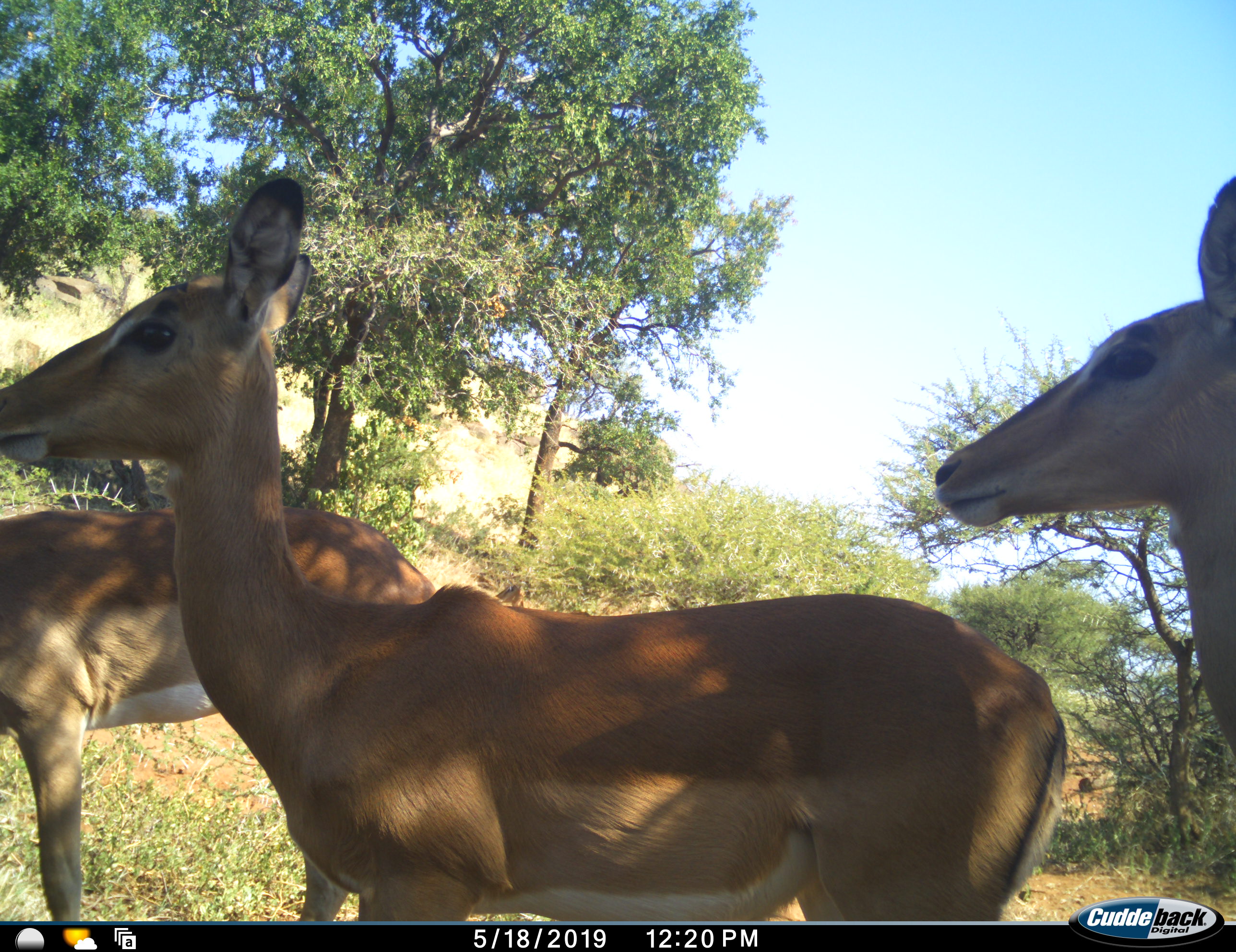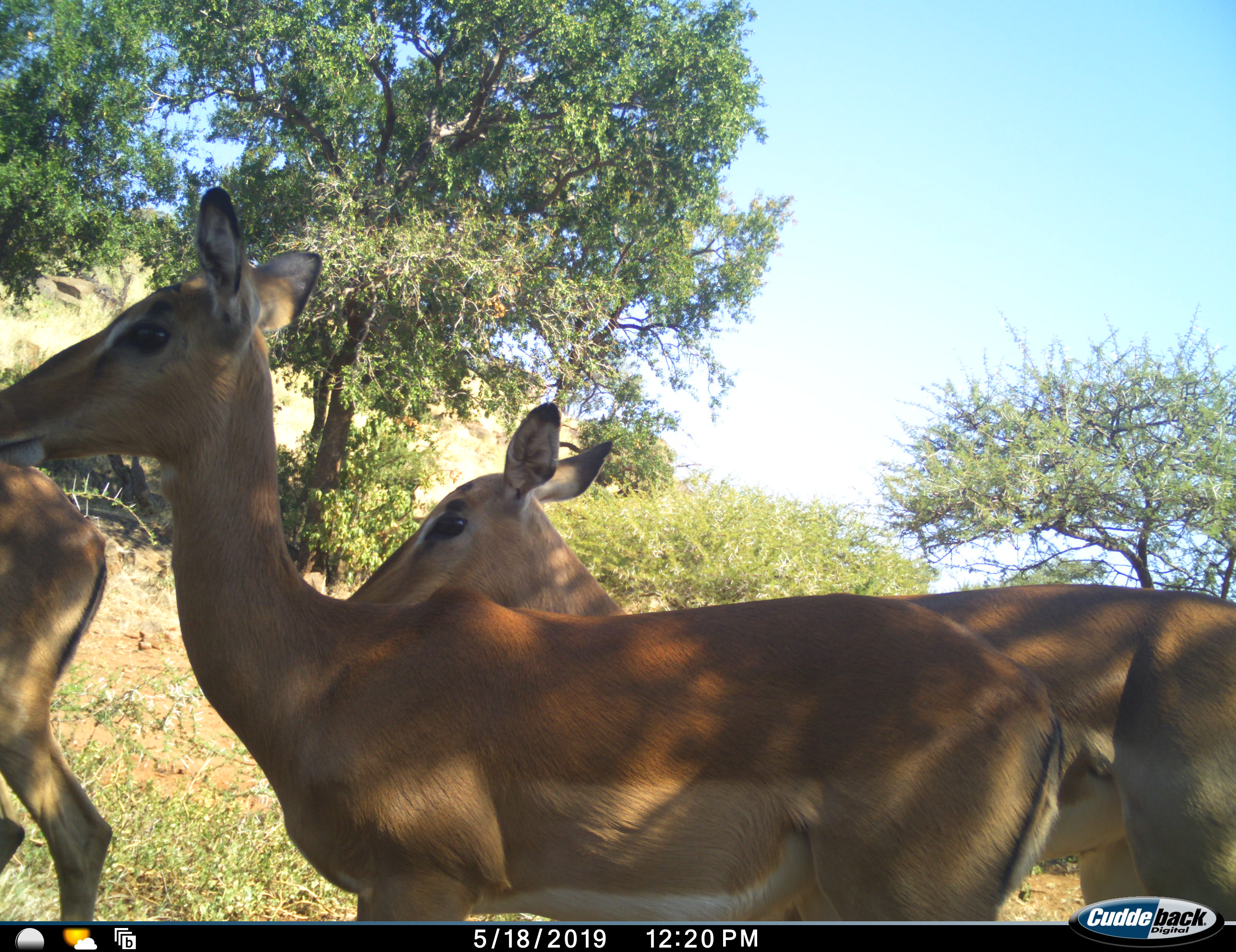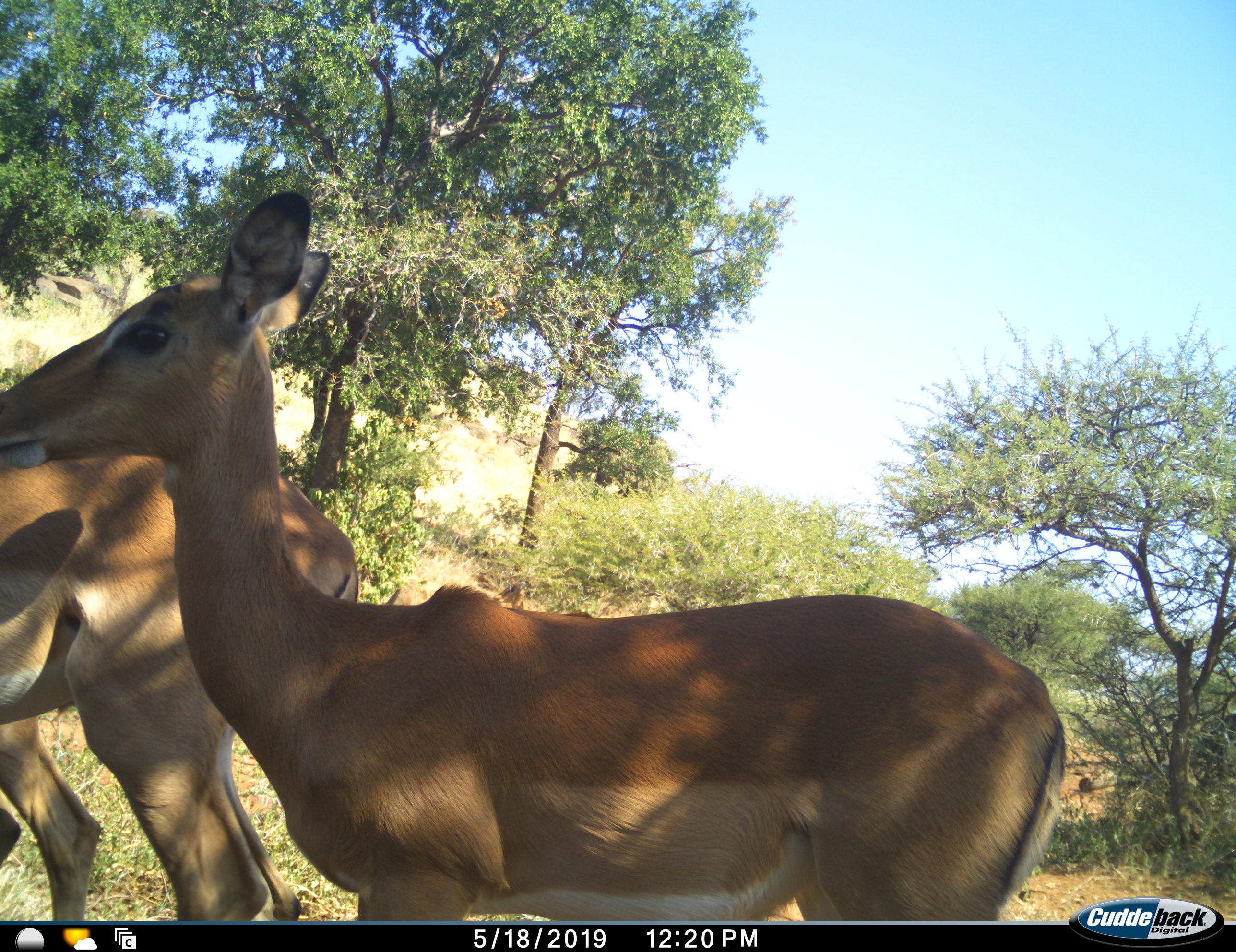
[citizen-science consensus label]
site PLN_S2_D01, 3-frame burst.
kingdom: Animalia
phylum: Chordata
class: Mammalia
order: Artiodactyla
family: Bovidae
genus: Aepyceros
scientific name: Aepyceros melampus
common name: impala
Impala (Aepyceros melampus), count 3. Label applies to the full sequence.